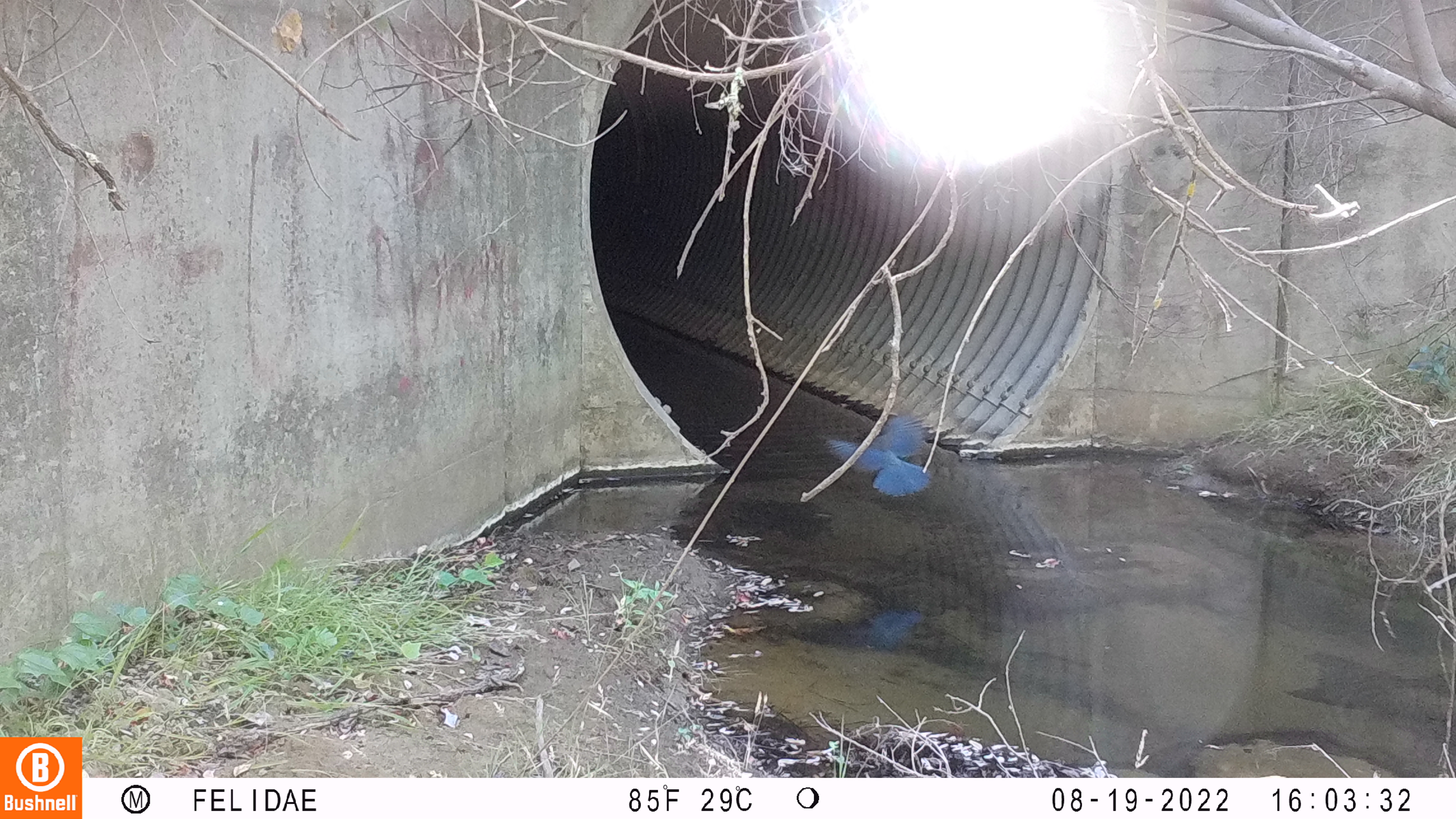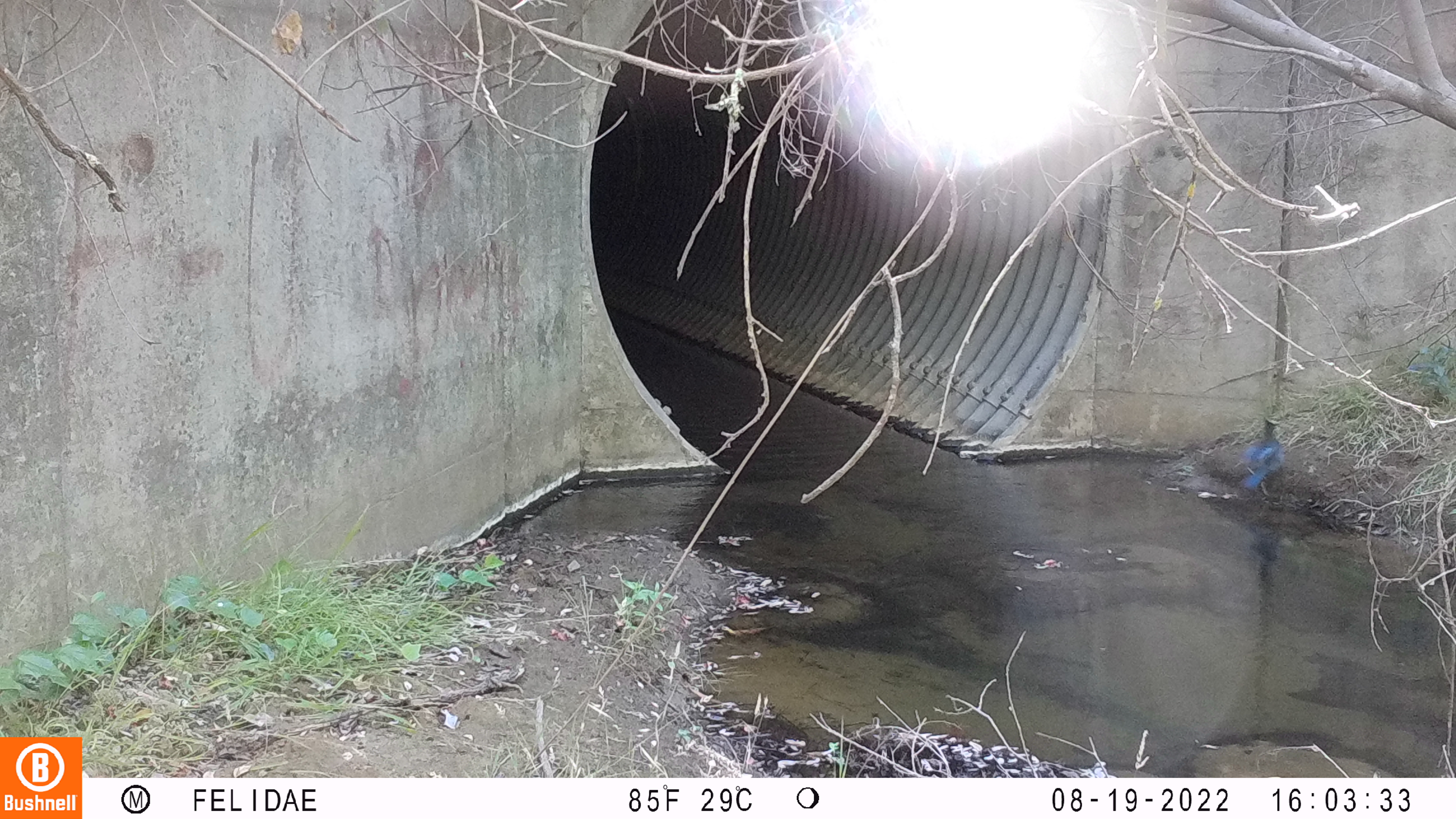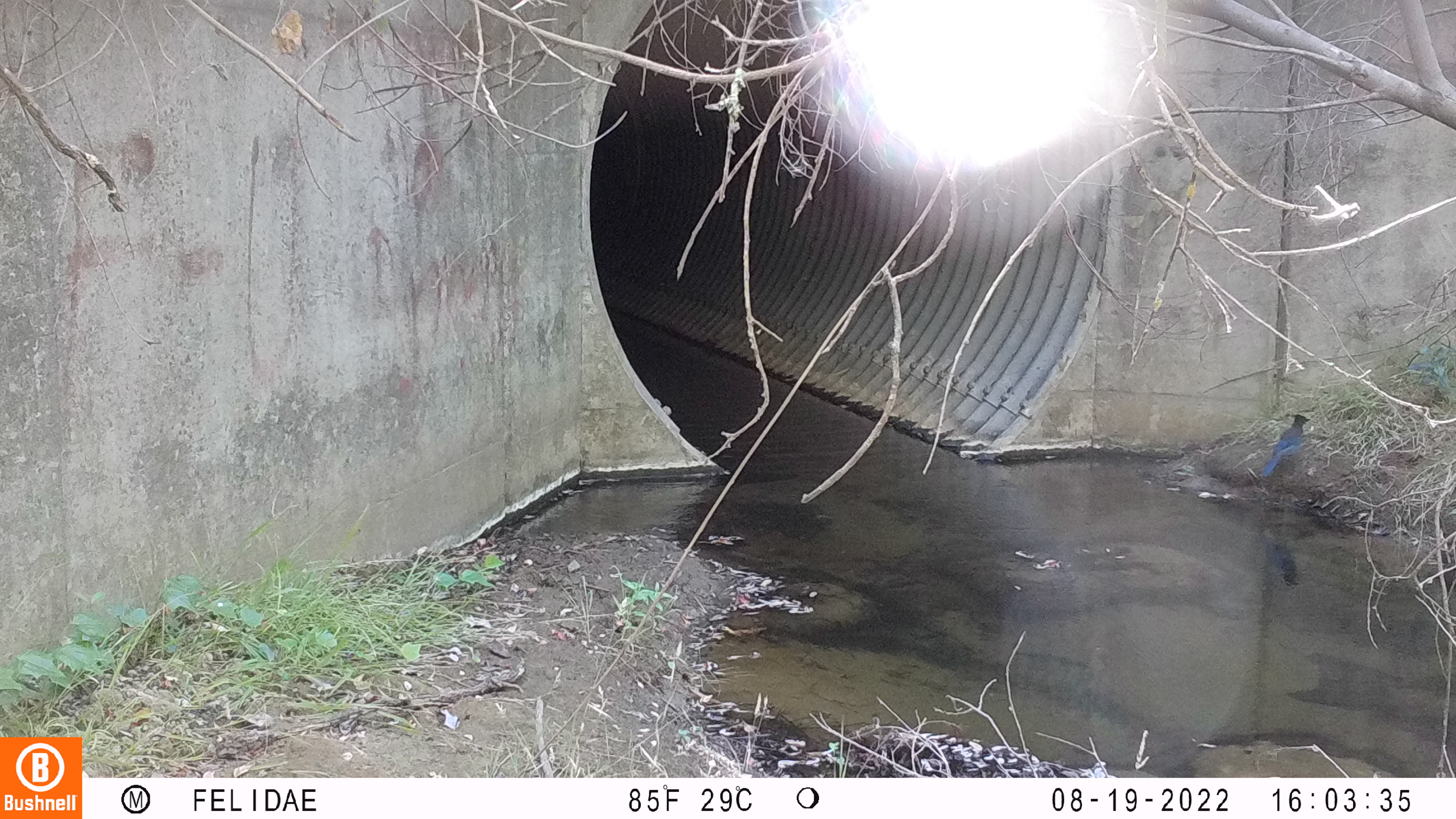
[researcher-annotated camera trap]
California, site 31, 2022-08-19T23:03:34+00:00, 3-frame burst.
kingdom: Animalia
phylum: Chordata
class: Aves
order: Passeriformes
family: Corvidae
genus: Cyanocitta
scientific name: Cyanocitta stelleri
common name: steller's jay